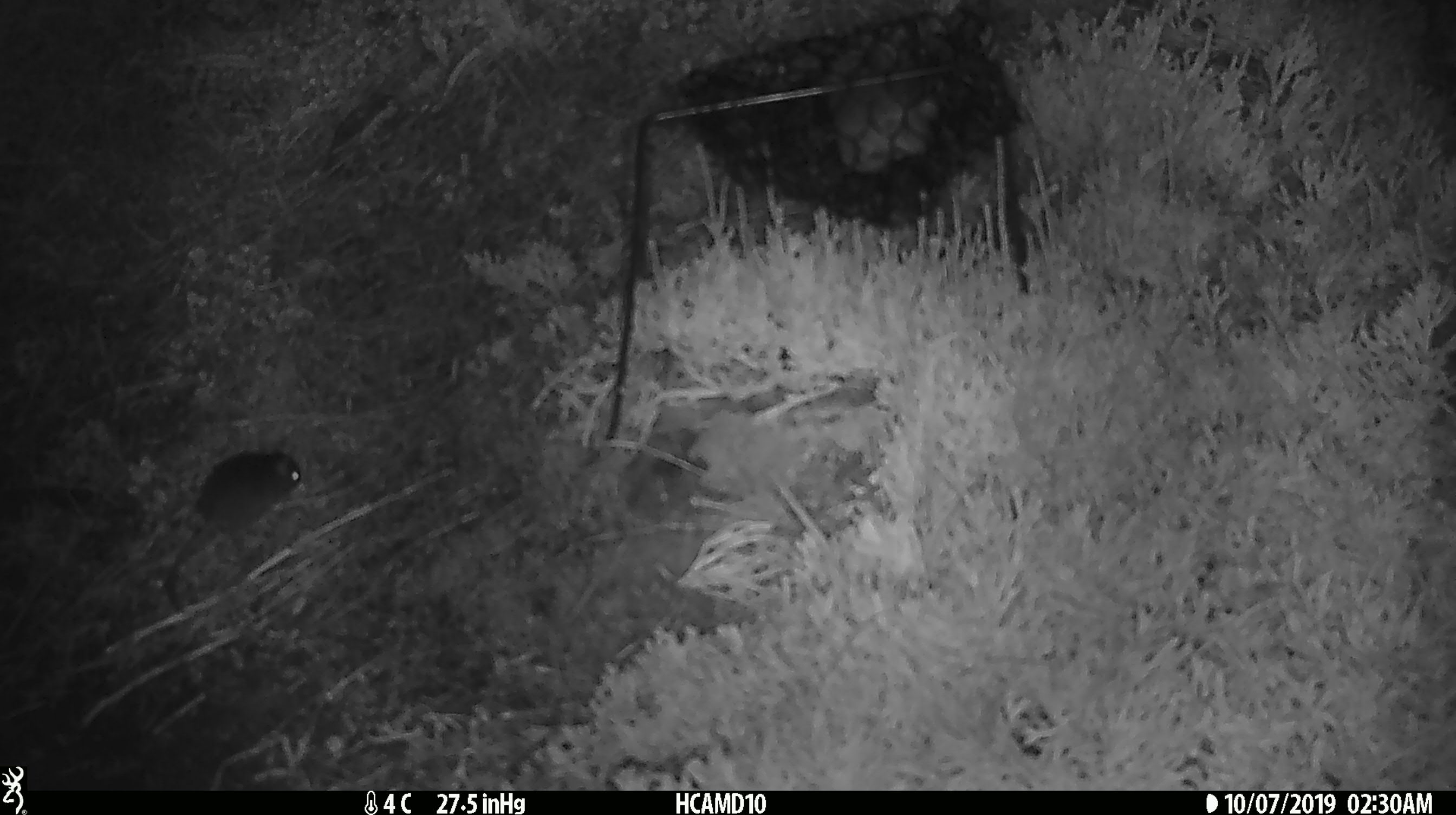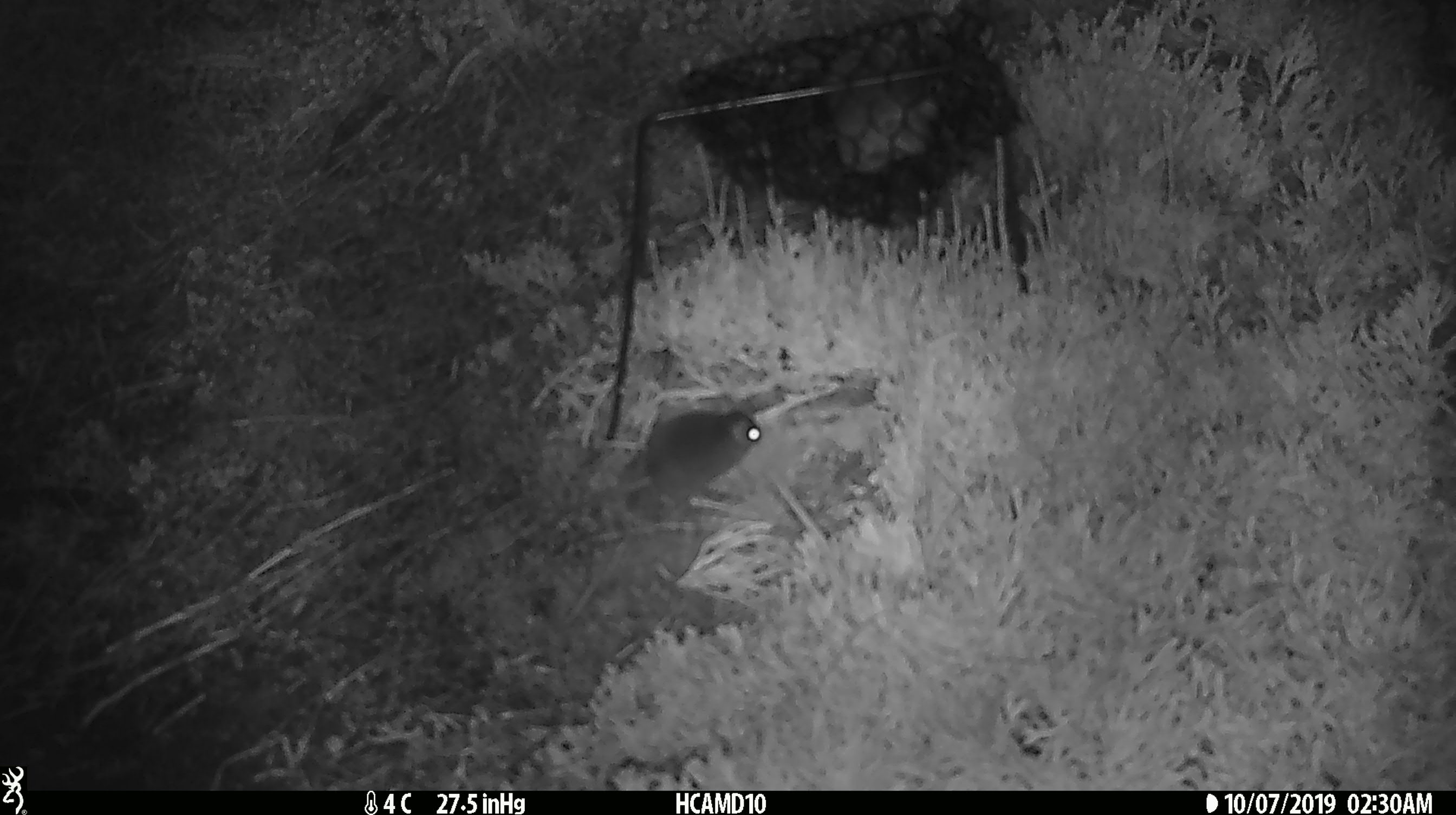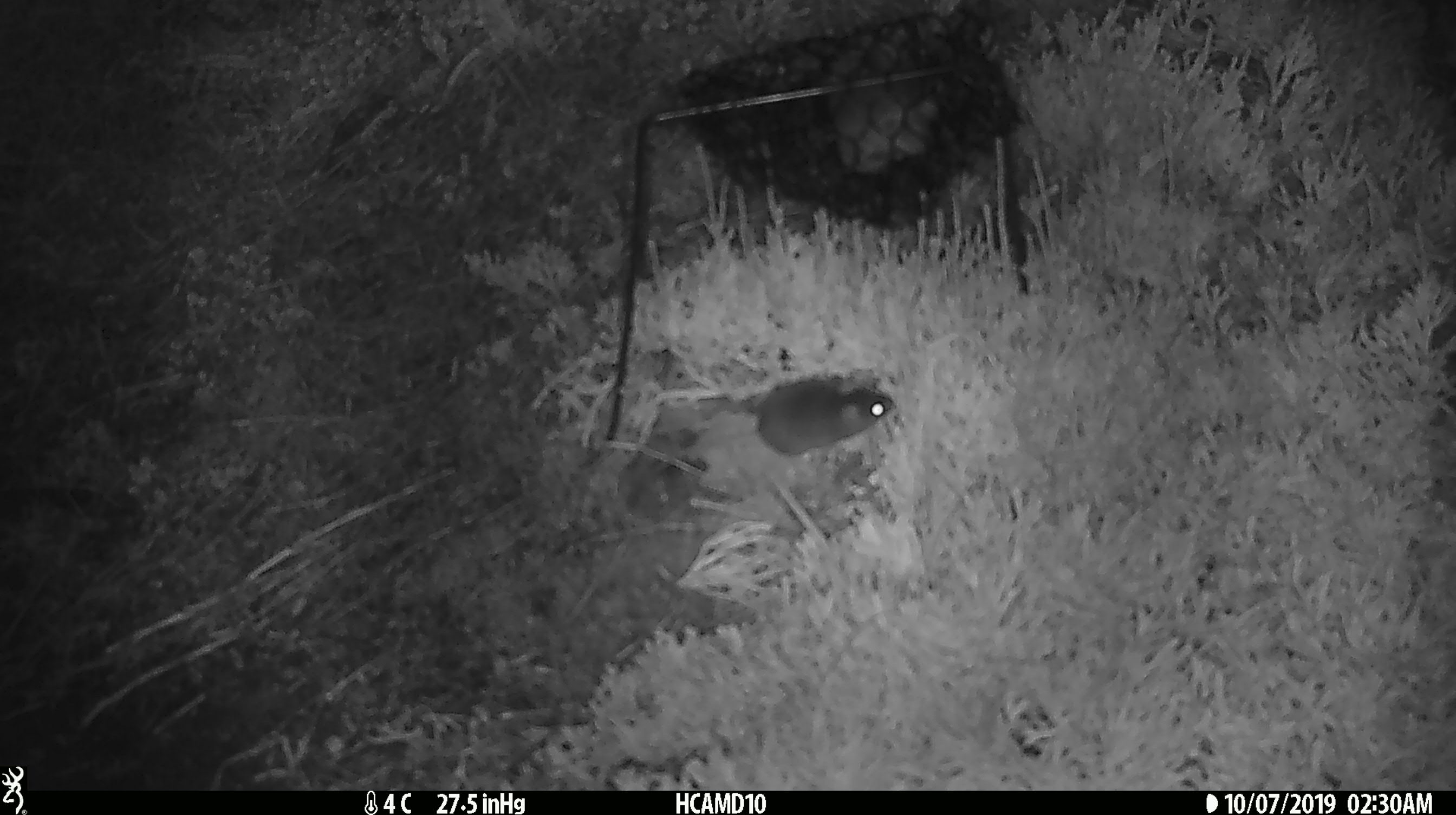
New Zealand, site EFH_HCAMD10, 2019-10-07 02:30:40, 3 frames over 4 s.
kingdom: Animalia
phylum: Chordata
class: Mammalia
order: Rodentia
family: Muridae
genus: Mus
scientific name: Mus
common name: mouse